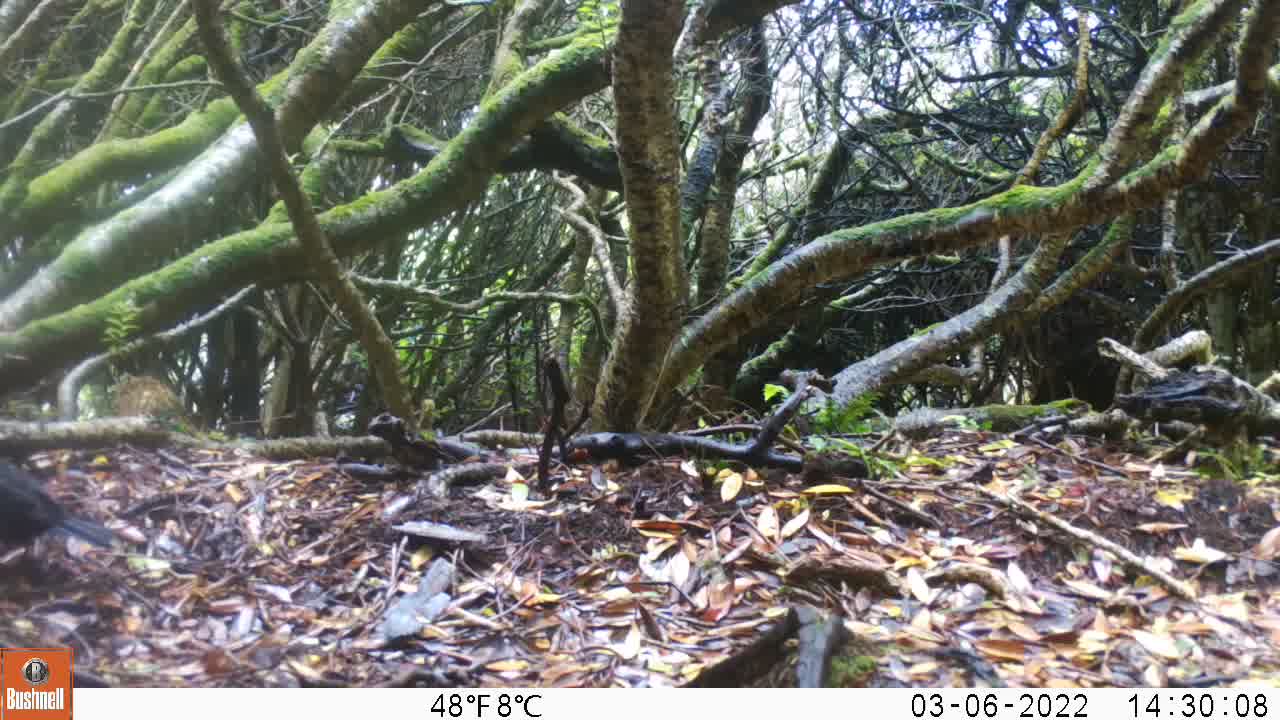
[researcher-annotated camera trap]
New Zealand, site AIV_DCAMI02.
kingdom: Animalia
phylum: Chordata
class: Aves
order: Passeriformes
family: Turdidae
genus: Turdus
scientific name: Turdus merula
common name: eurasian blackbird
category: blackbird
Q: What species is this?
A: Blackbird (eurasian blackbird) (Turdus merula).